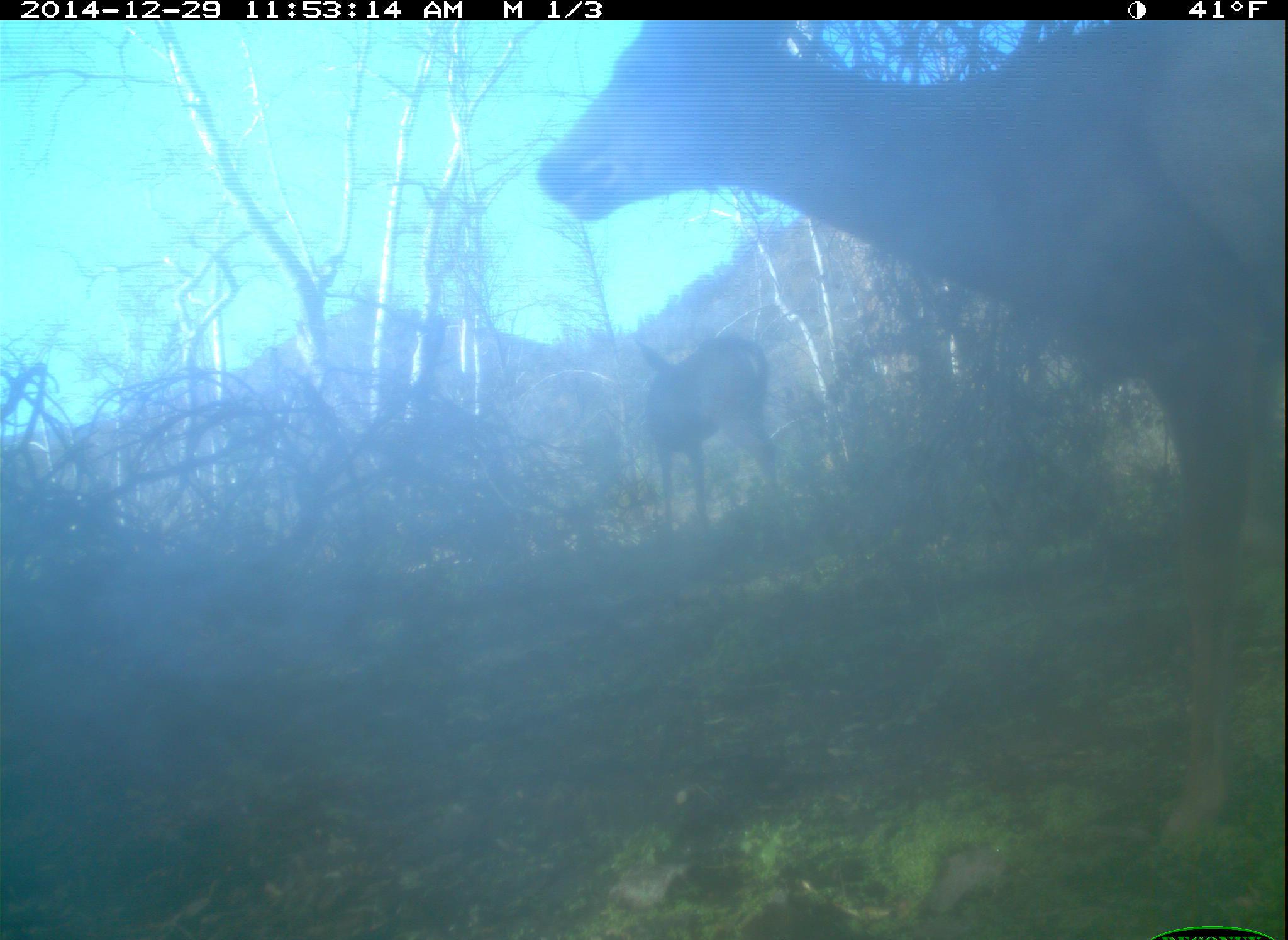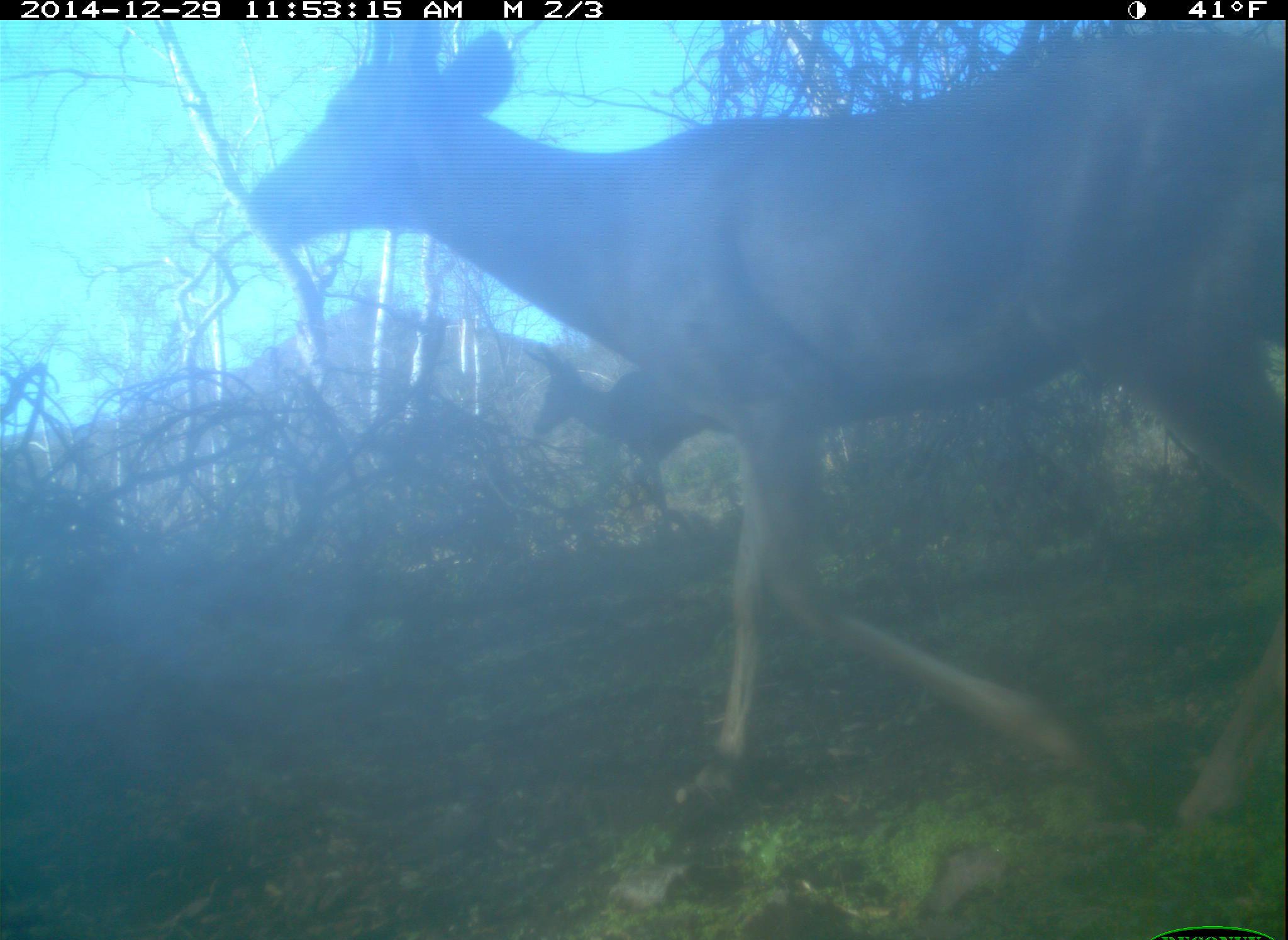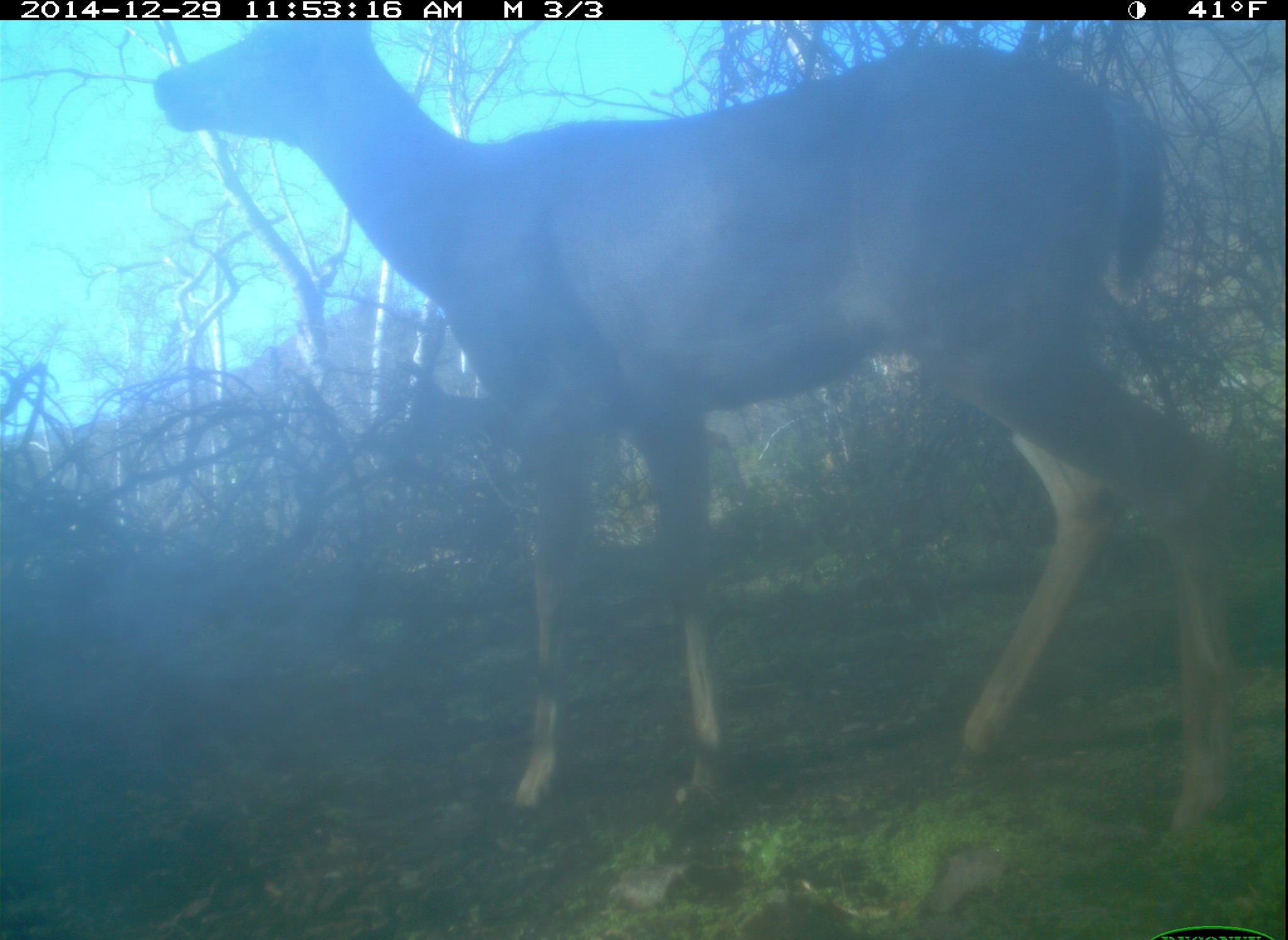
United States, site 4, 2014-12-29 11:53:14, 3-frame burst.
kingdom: Animalia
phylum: Chordata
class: Mammalia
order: Artiodactyla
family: Cervidae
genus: Odocoileus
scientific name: Odocoileus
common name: deer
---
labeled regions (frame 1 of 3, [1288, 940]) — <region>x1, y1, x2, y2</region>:
deer: <region>537, 18, 1285, 863</region>; <region>627, 336, 791, 543</region>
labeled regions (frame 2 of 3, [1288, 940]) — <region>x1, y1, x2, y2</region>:
deer: <region>243, 15, 1287, 905</region>; <region>516, 341, 760, 549</region>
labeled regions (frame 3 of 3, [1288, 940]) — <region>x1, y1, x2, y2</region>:
deer: <region>151, 20, 1230, 863</region>; <region>392, 353, 537, 471</region>